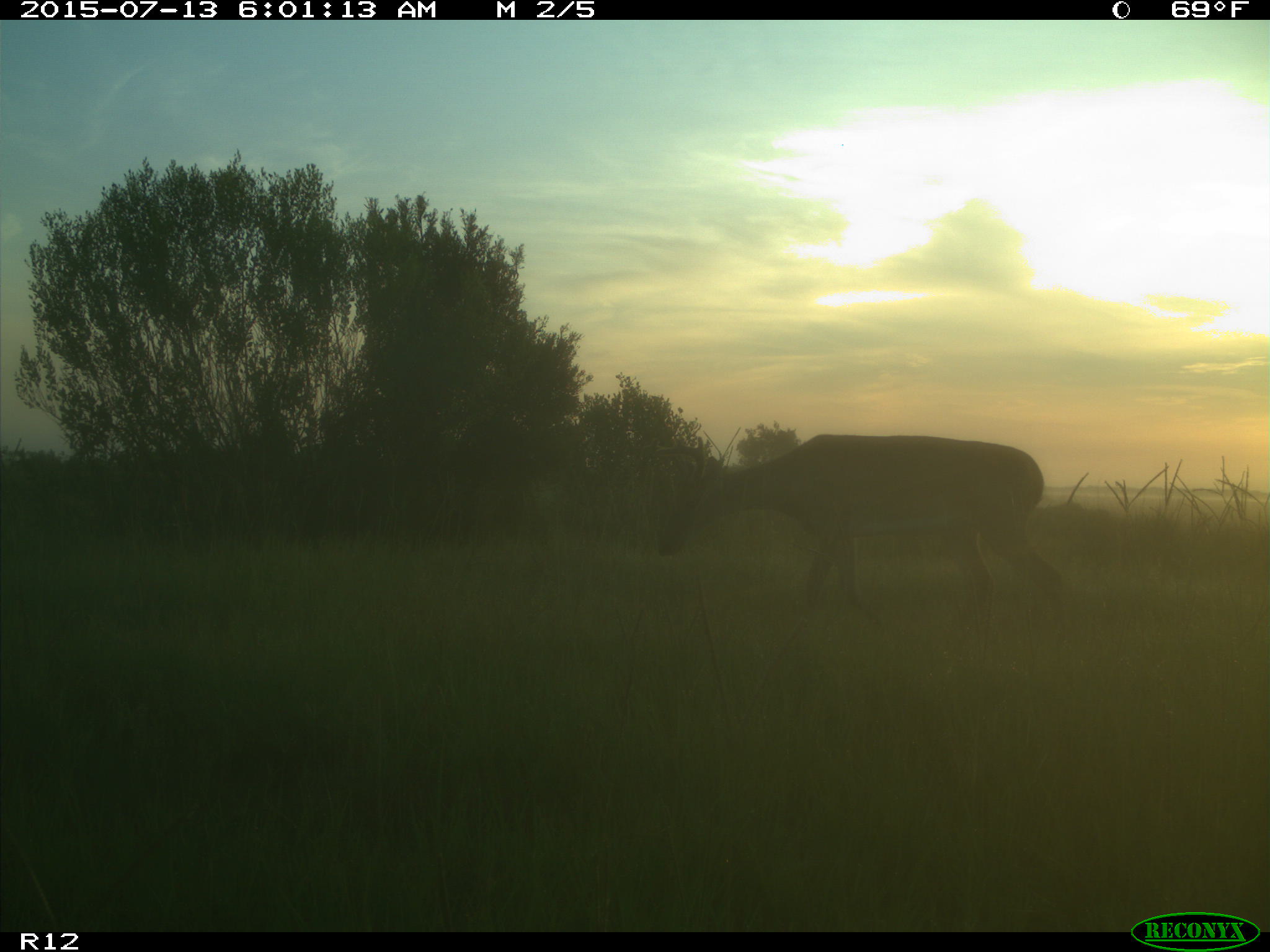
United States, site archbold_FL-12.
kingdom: Animalia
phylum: Chordata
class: Mammalia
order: Artiodactyla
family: Cervidae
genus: Odocoileus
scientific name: Odocoileus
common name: deer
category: unidentified deer